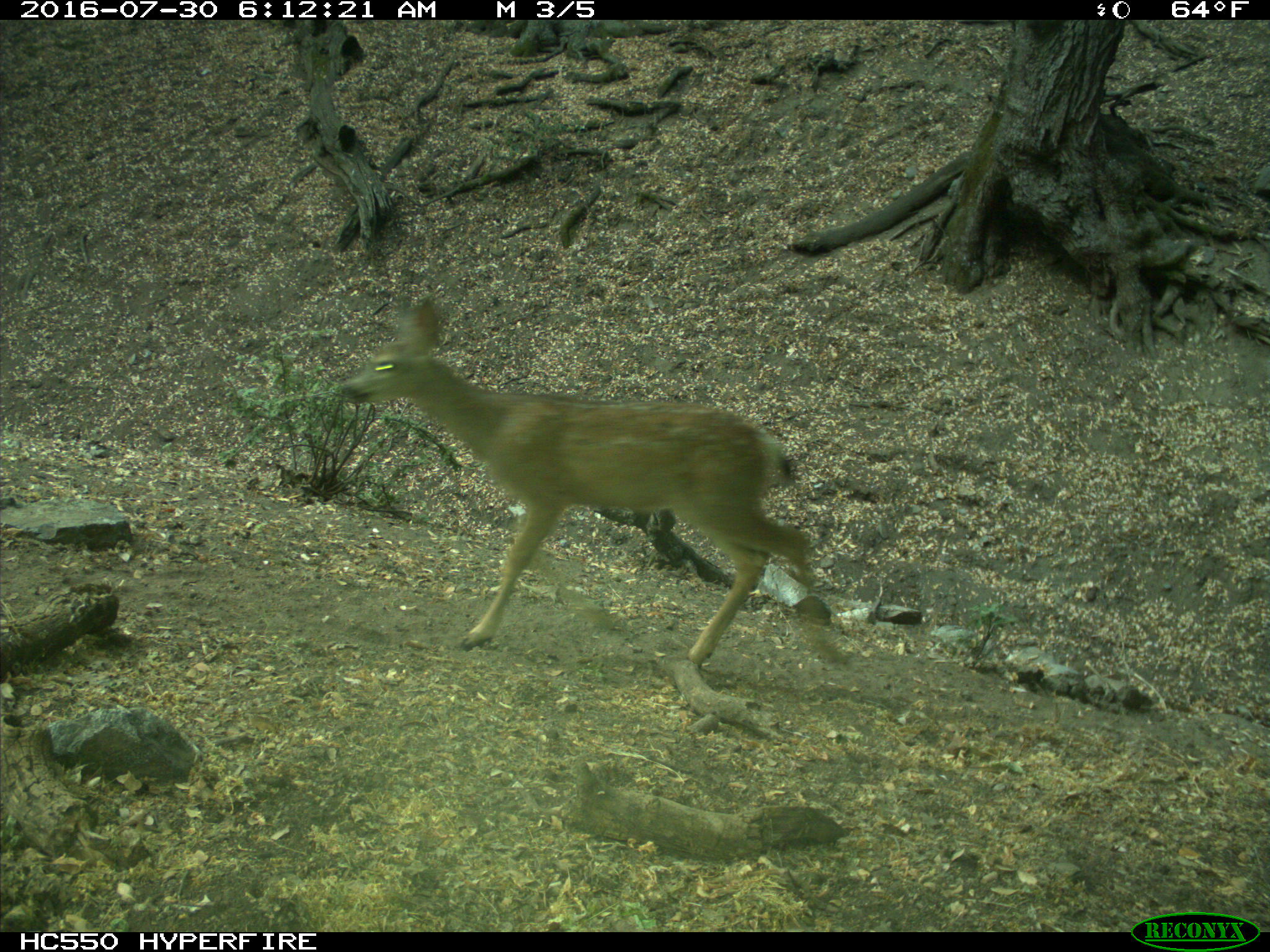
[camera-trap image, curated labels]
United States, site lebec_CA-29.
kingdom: Animalia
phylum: Chordata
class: Mammalia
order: Artiodactyla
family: Cervidae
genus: Odocoileus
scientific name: Odocoileus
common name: deer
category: unidentified deer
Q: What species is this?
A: Unidentified deer (deer) (Odocoileus).